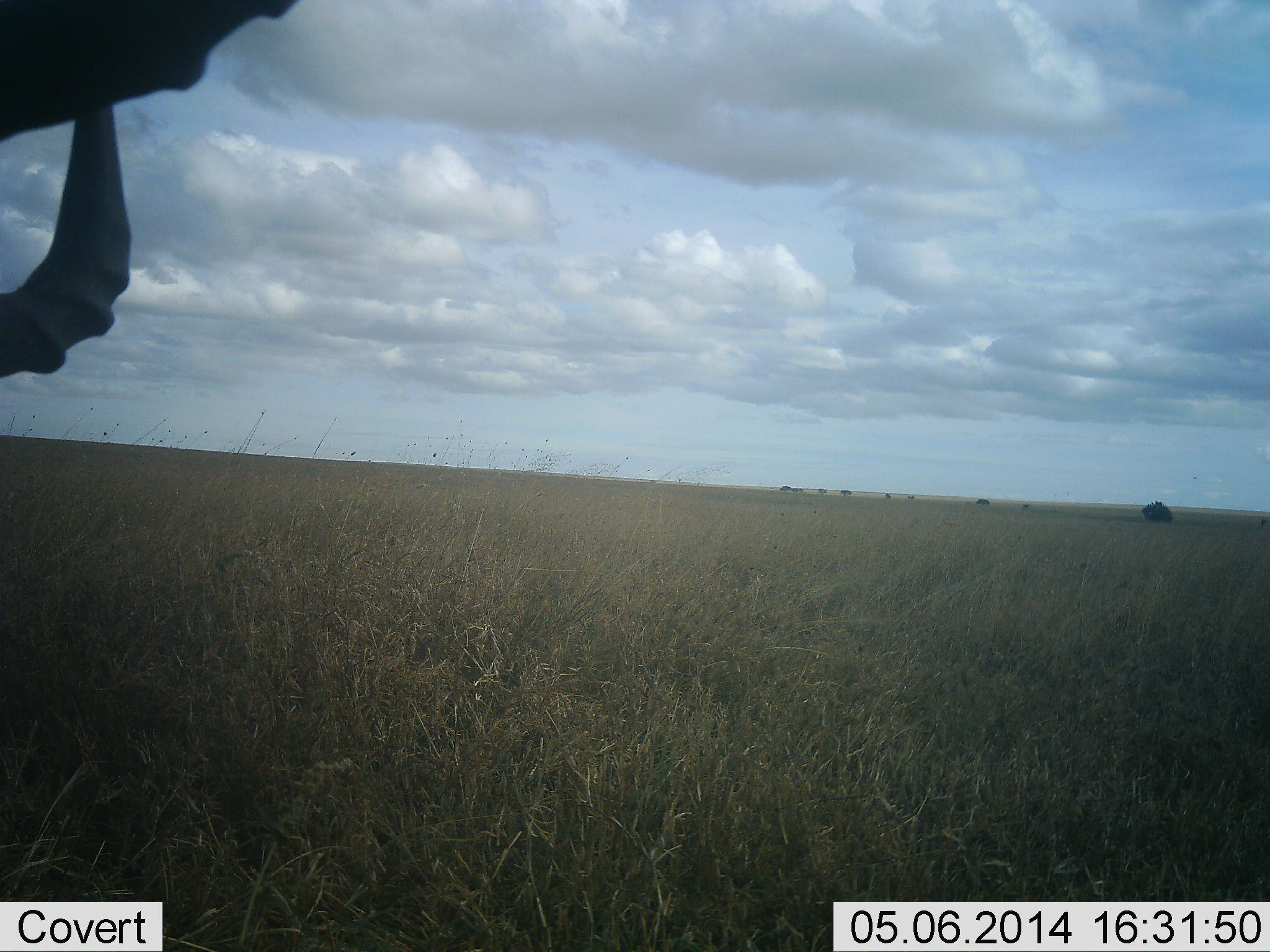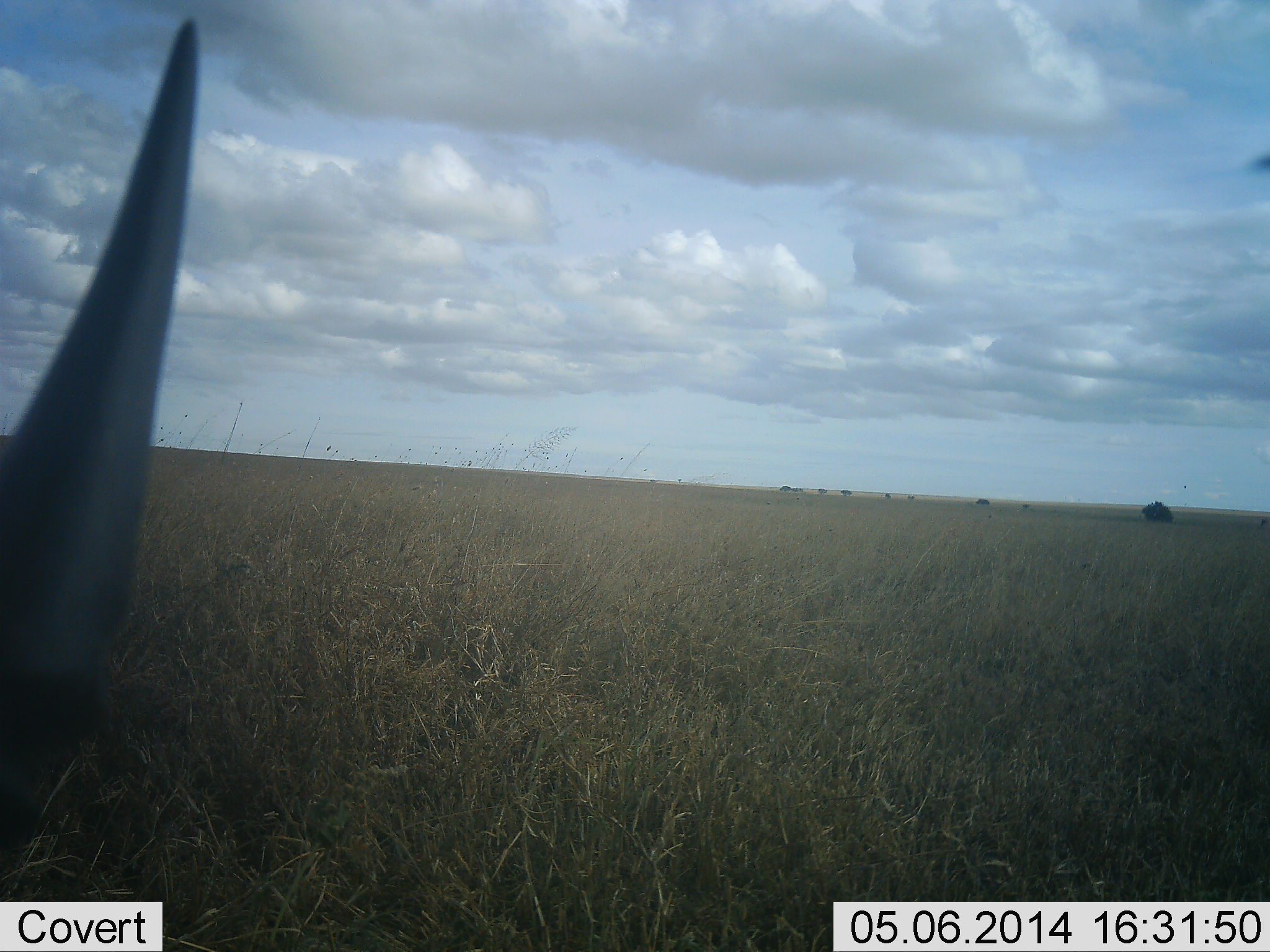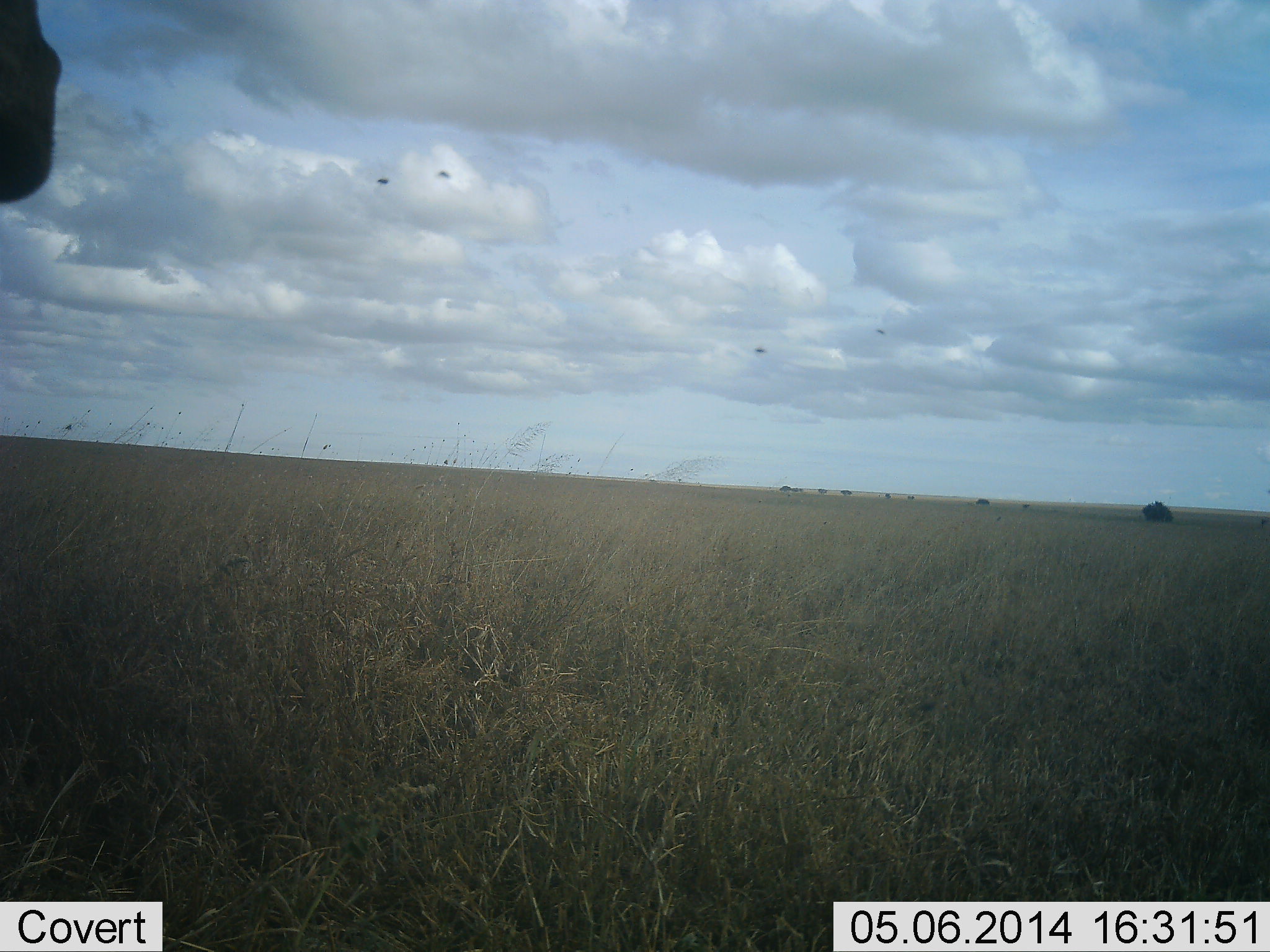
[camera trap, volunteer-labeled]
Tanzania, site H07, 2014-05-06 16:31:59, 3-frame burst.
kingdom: Animalia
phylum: Chordata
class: Mammalia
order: Artiodactyla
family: Bovidae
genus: Aepyceros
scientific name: Aepyceros melampus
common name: impala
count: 1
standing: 80%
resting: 0%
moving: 0%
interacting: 0%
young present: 0%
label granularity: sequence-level